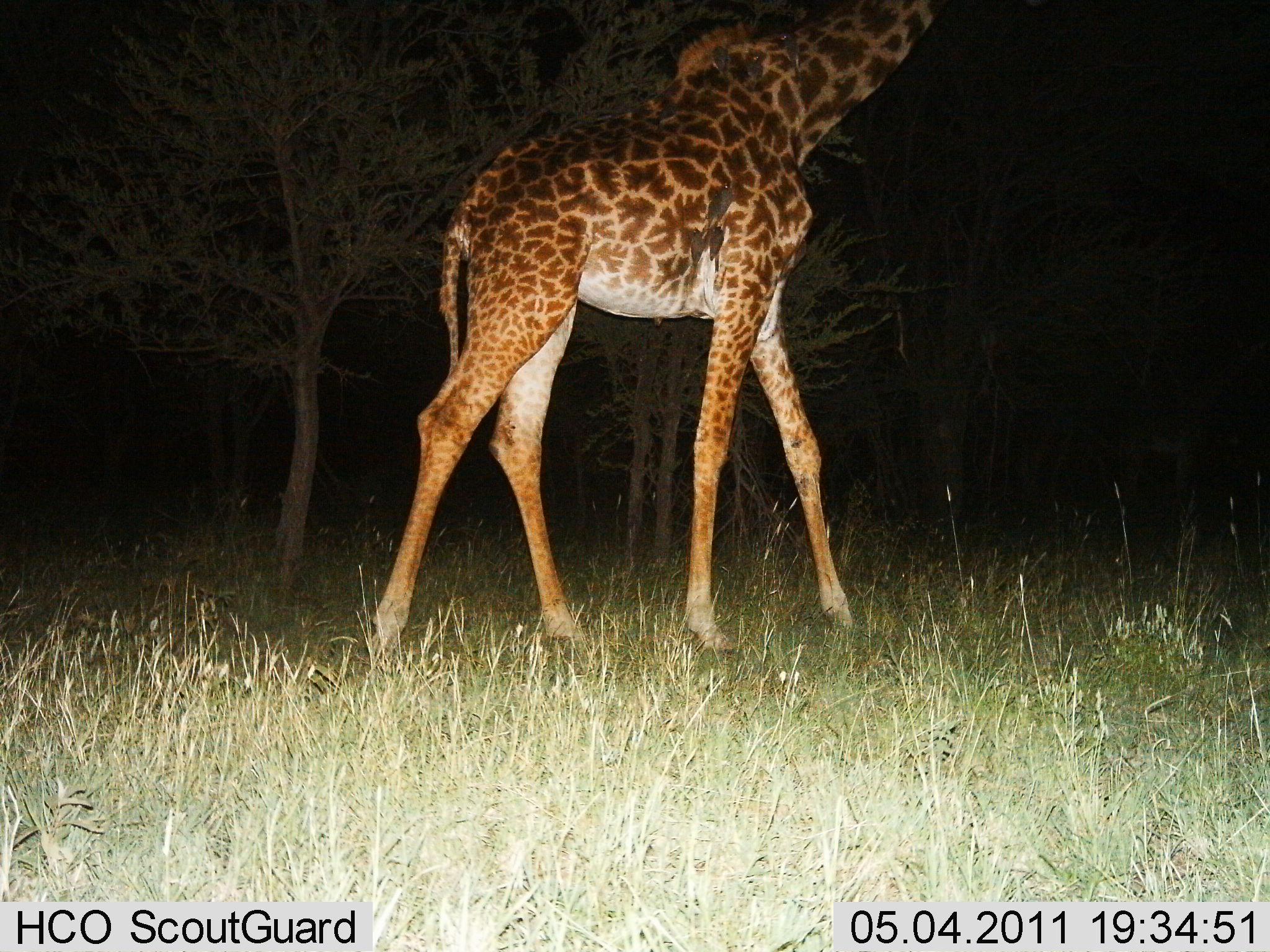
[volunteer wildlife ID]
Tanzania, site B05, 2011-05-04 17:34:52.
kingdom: Animalia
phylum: Chordata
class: Mammalia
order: Artiodactyla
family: Giraffidae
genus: Giraffa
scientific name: Giraffa camelopardalis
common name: giraffe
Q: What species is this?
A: Giraffe (Giraffa camelopardalis).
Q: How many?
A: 1.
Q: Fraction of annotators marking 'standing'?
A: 38%.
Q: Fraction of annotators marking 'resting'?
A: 0%.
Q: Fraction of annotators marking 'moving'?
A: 69%.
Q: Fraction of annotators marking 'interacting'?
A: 0%.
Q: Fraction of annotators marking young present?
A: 0%.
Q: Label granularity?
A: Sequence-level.